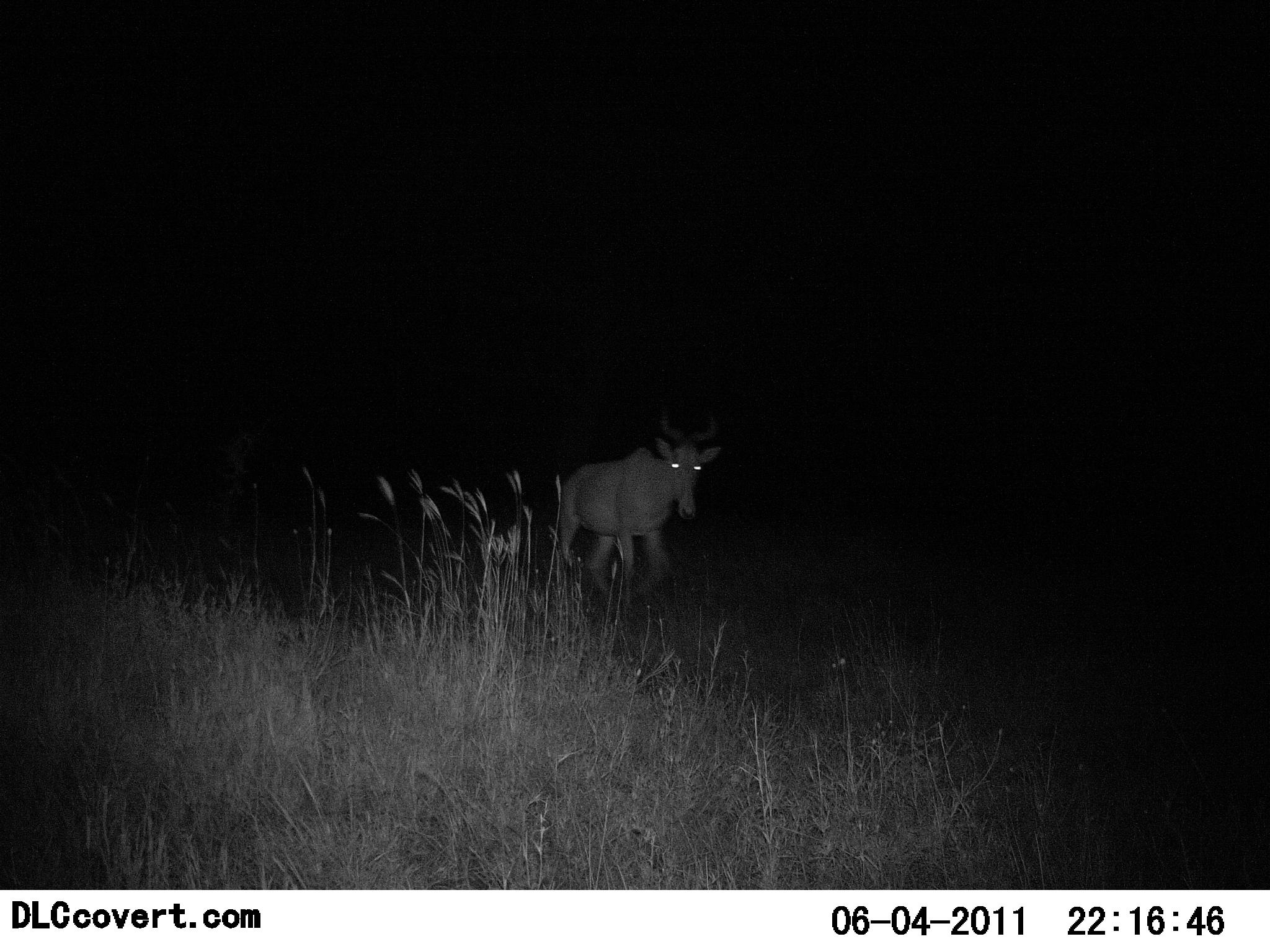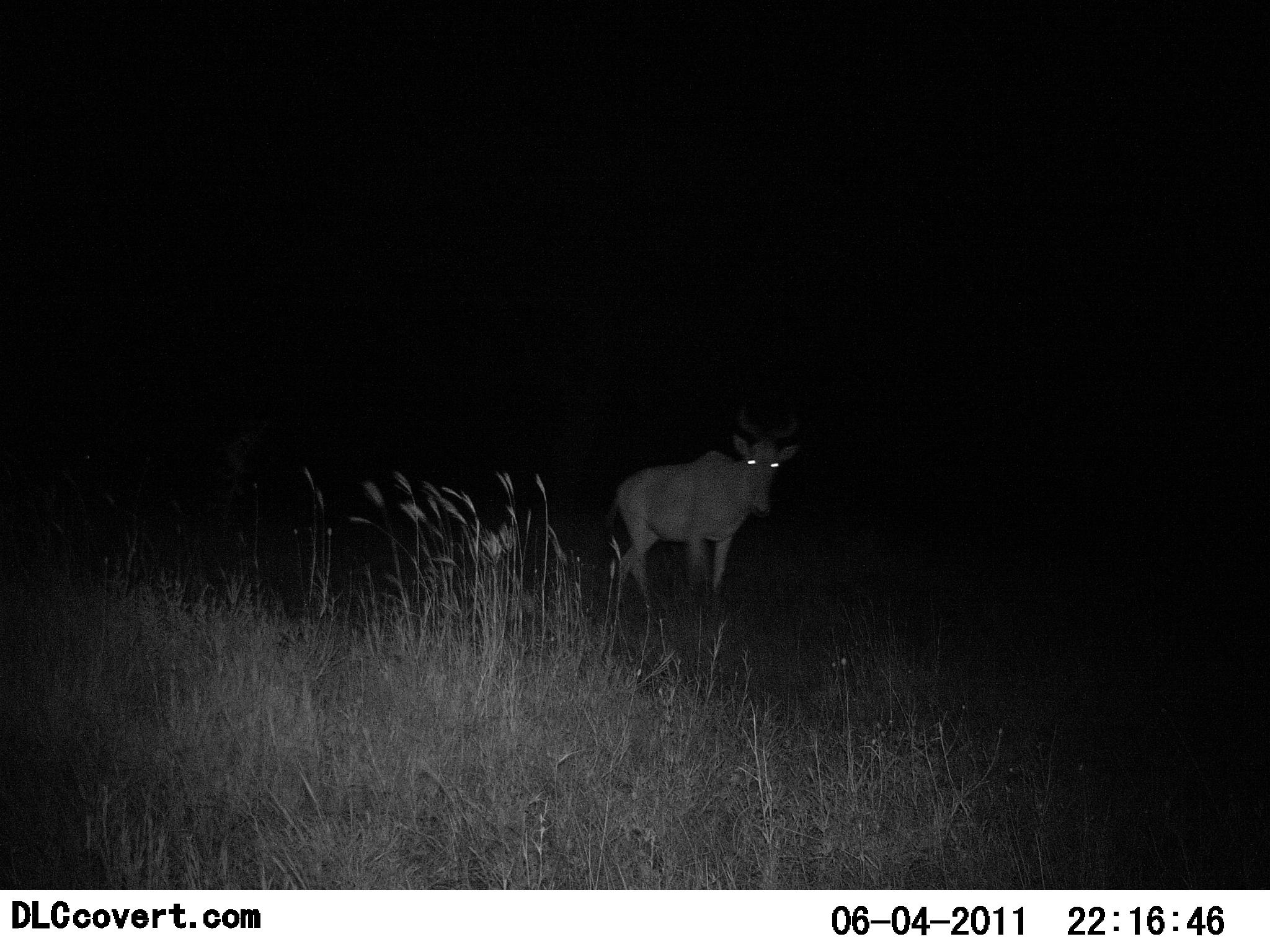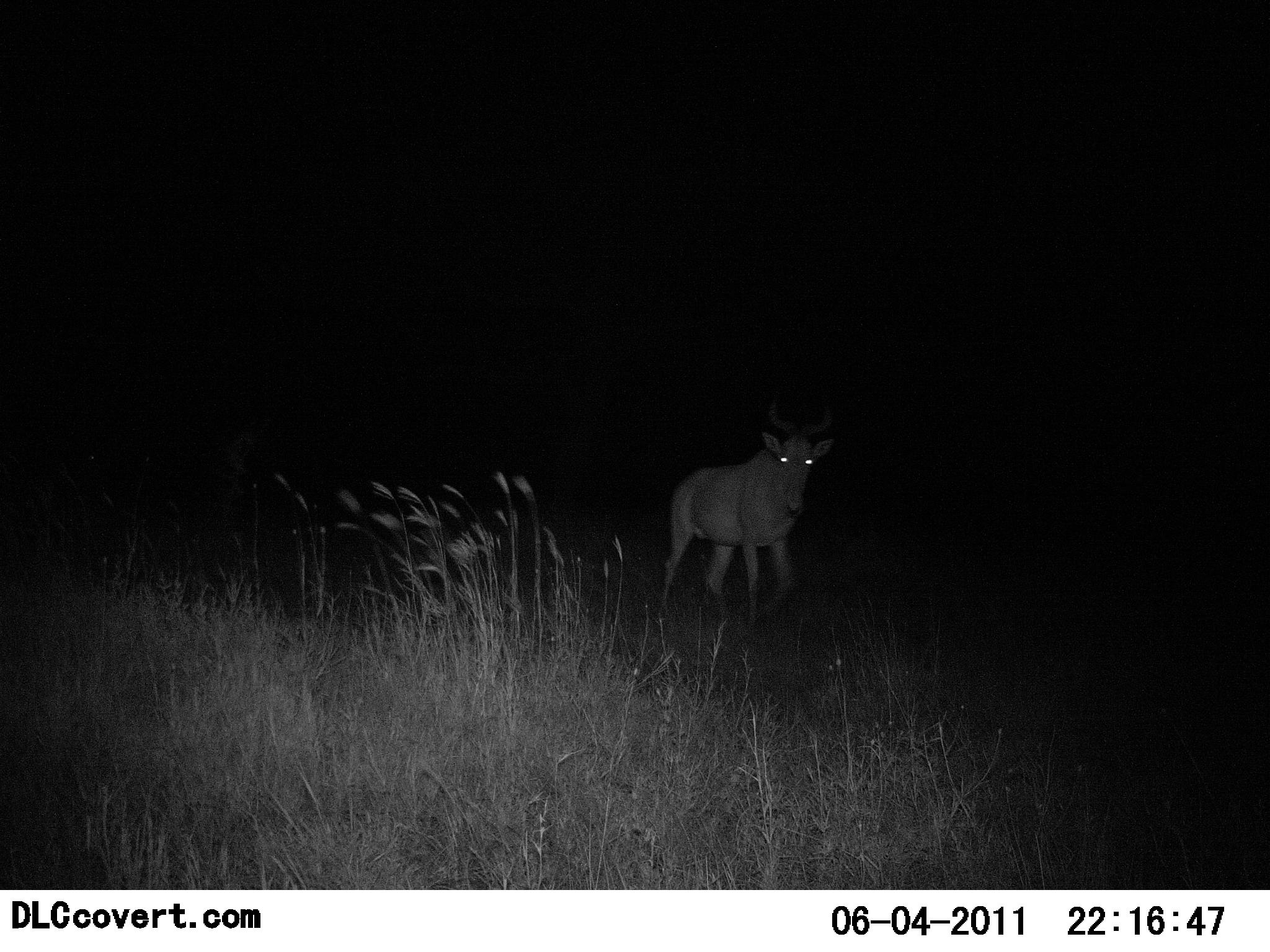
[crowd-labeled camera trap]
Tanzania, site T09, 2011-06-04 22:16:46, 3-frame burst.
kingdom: Animalia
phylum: Chordata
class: Mammalia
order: Artiodactyla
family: Bovidae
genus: Alcelaphus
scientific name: Alcelaphus buselaphus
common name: hartebeest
Hartebeest (Alcelaphus buselaphus), count 1. Behavior (volunteer vote fractions): standing 9%, resting 0%, moving 91%, interacting 0%. Young present (vote fraction): 0%. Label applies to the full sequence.